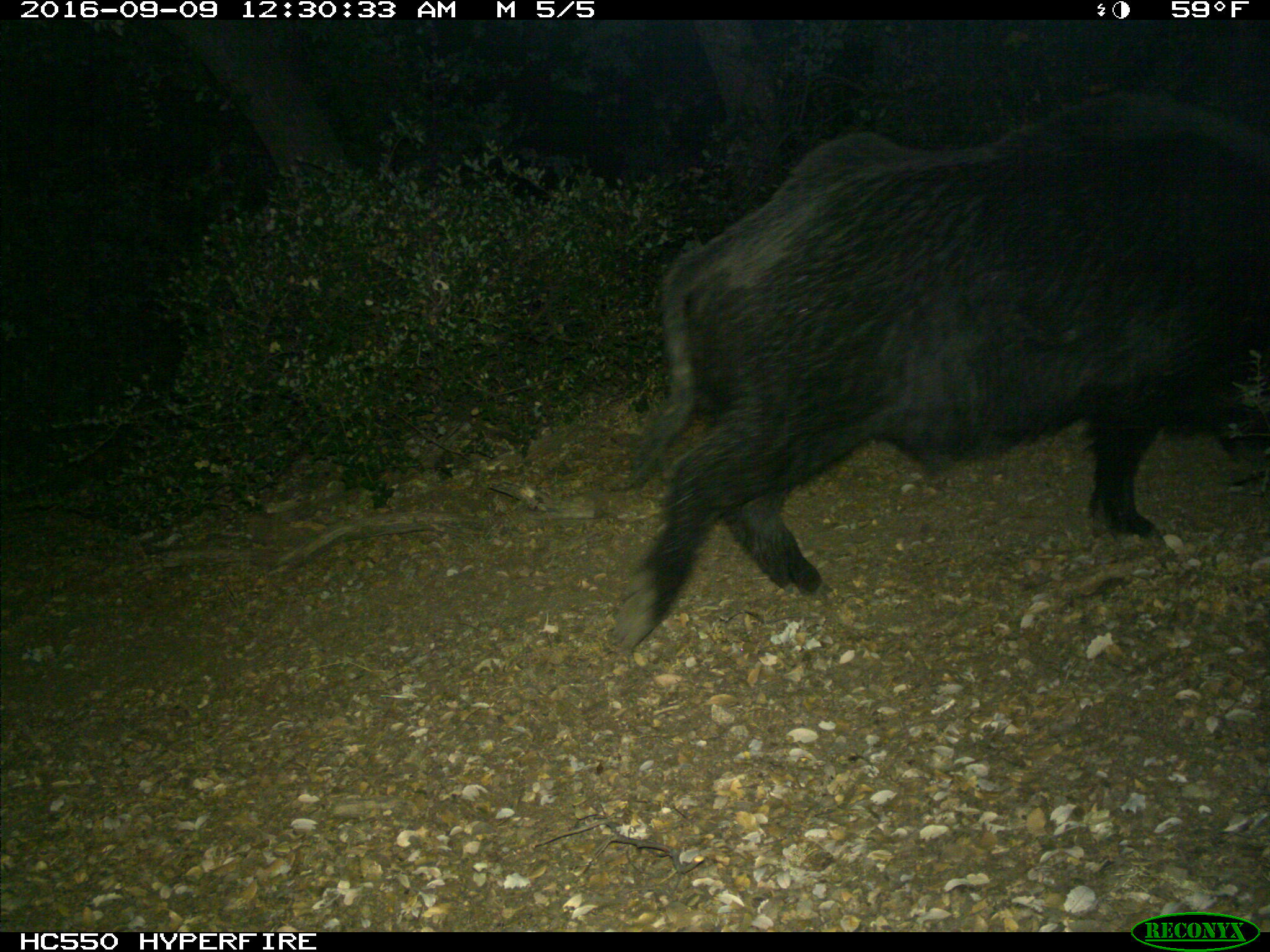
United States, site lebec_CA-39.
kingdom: Animalia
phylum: Chordata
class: Mammalia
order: Artiodactyla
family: Suidae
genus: Sus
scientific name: Sus scrofa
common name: wild boar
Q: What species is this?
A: Sus scrofa (wild boar).